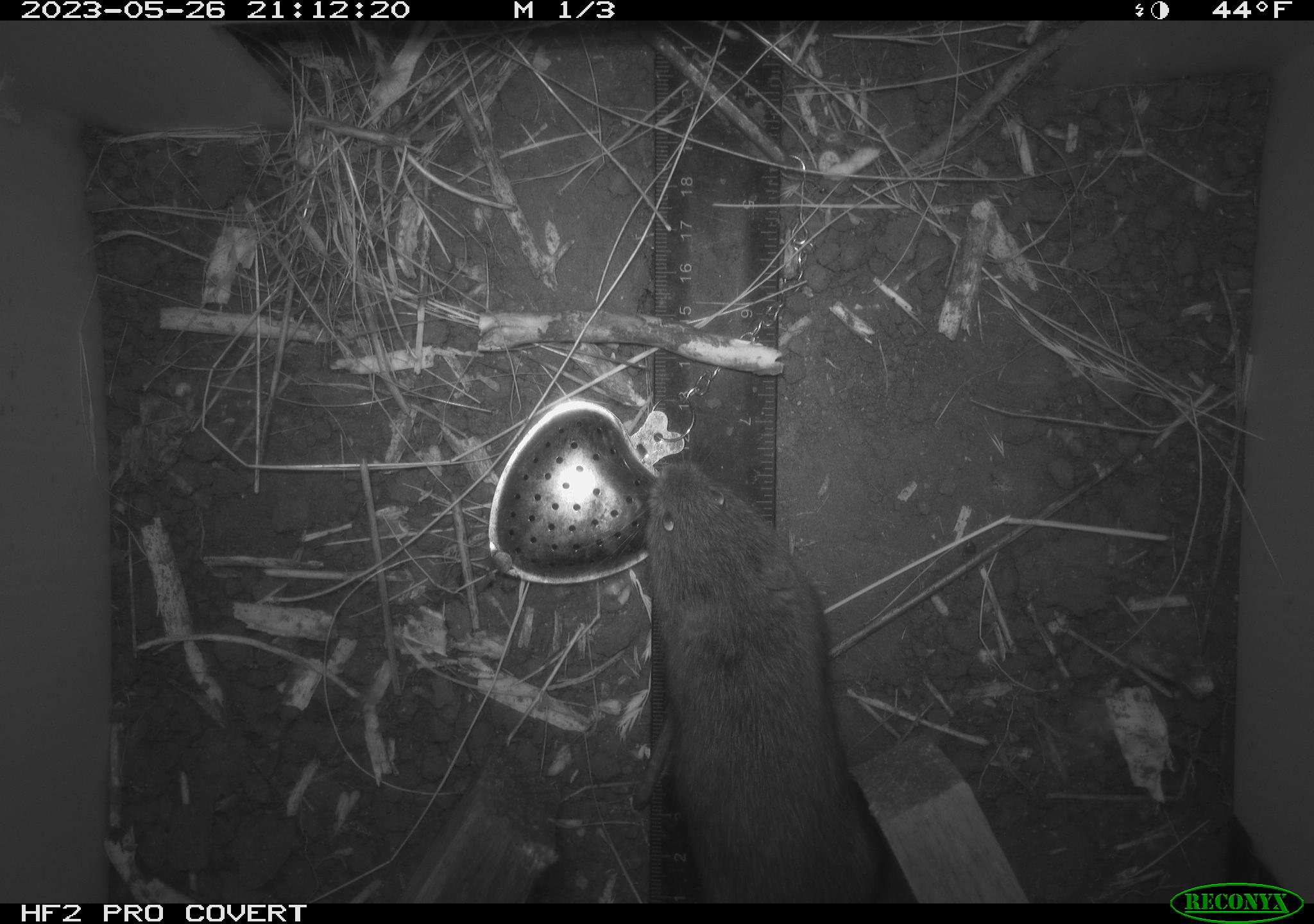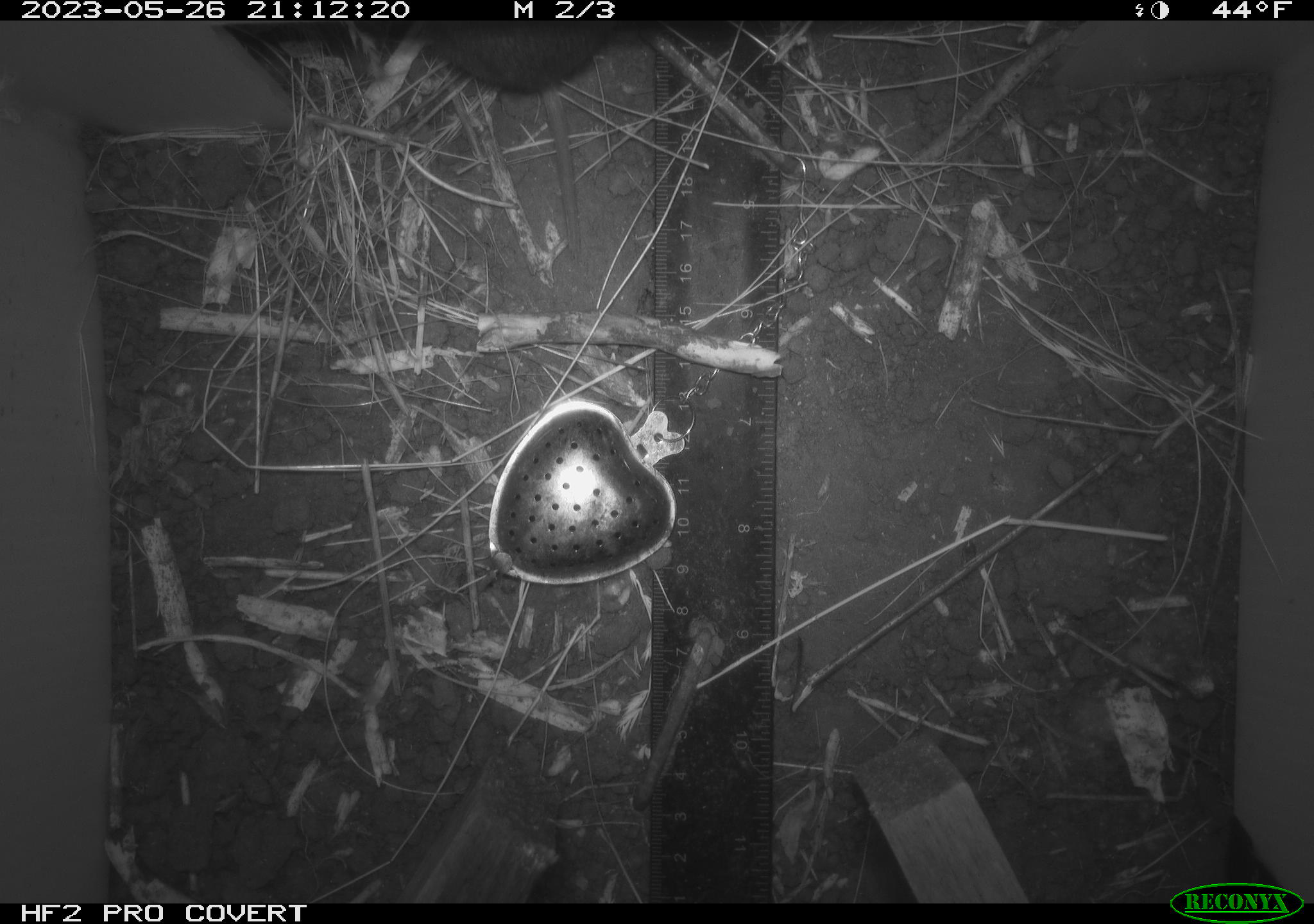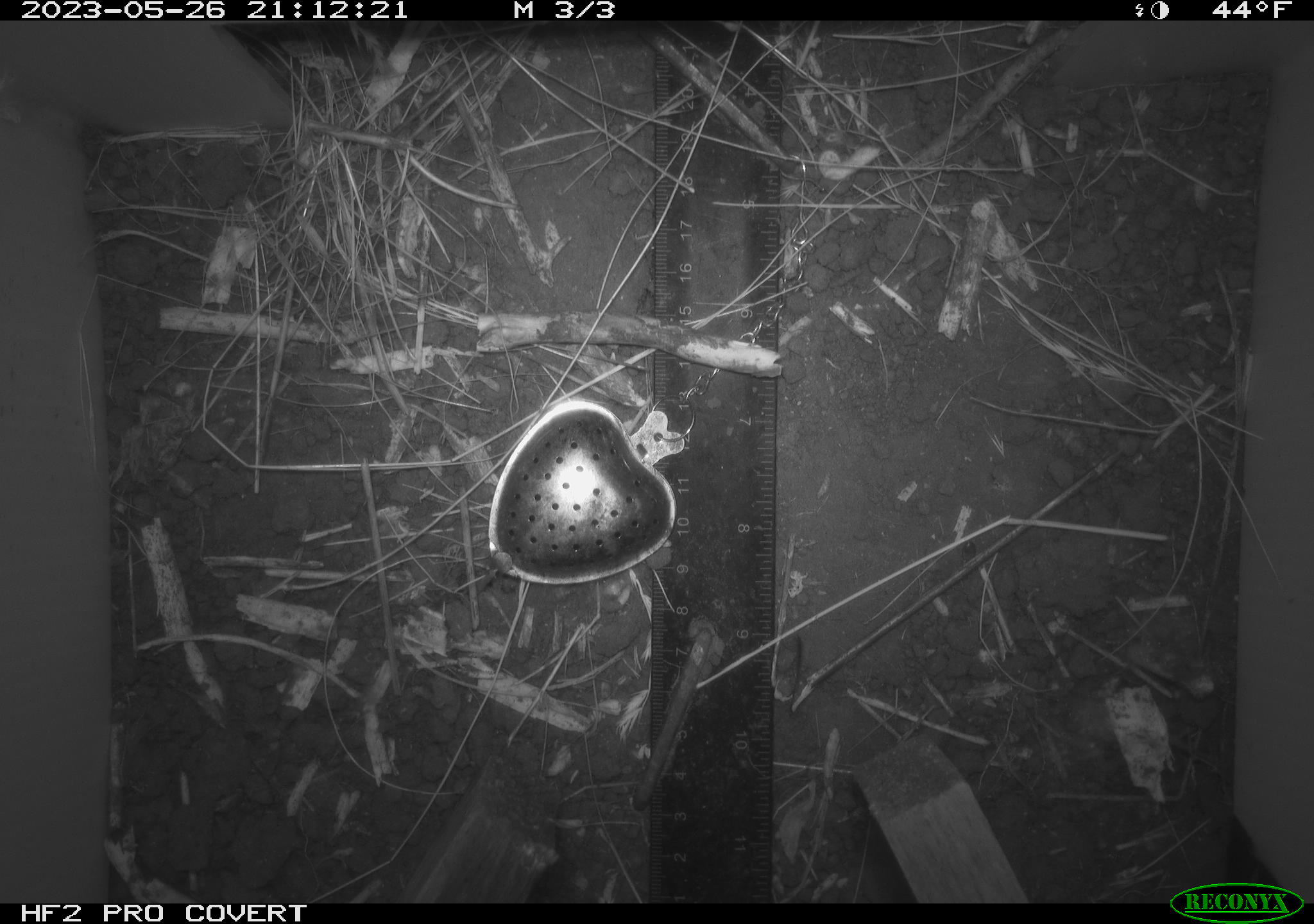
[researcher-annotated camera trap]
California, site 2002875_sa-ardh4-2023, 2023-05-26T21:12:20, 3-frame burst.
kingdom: Animalia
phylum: Chordata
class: Mammalia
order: Rodentia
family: Cricetidae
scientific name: Arvicolinae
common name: voles, lemmings, and muskrats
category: arvicolinae subfamily